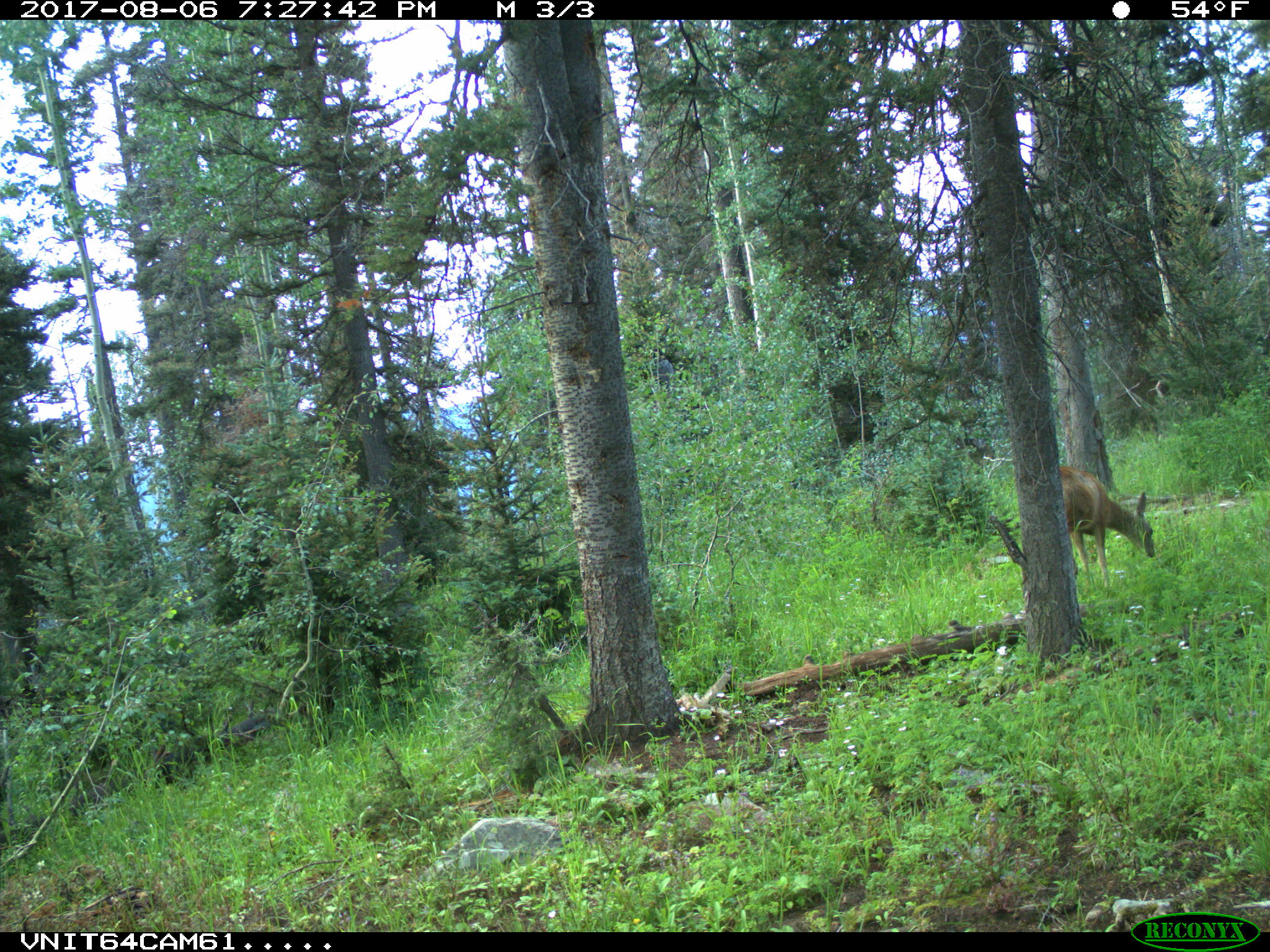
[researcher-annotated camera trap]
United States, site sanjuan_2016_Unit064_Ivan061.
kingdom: Animalia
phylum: Chordata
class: Mammalia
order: Artiodactyla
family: Cervidae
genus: Odocoileus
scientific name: Odocoileus hemionus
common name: mule deer